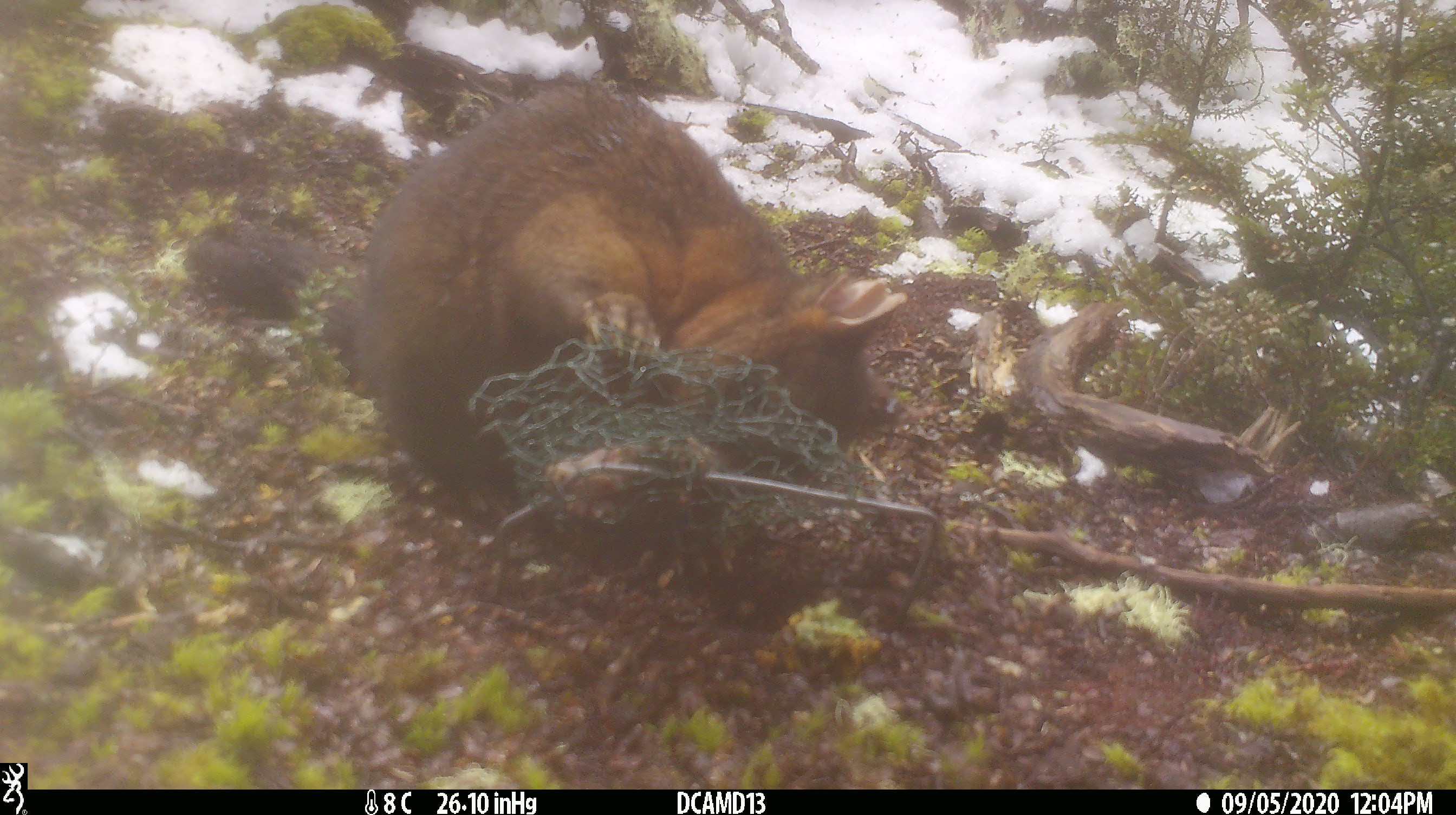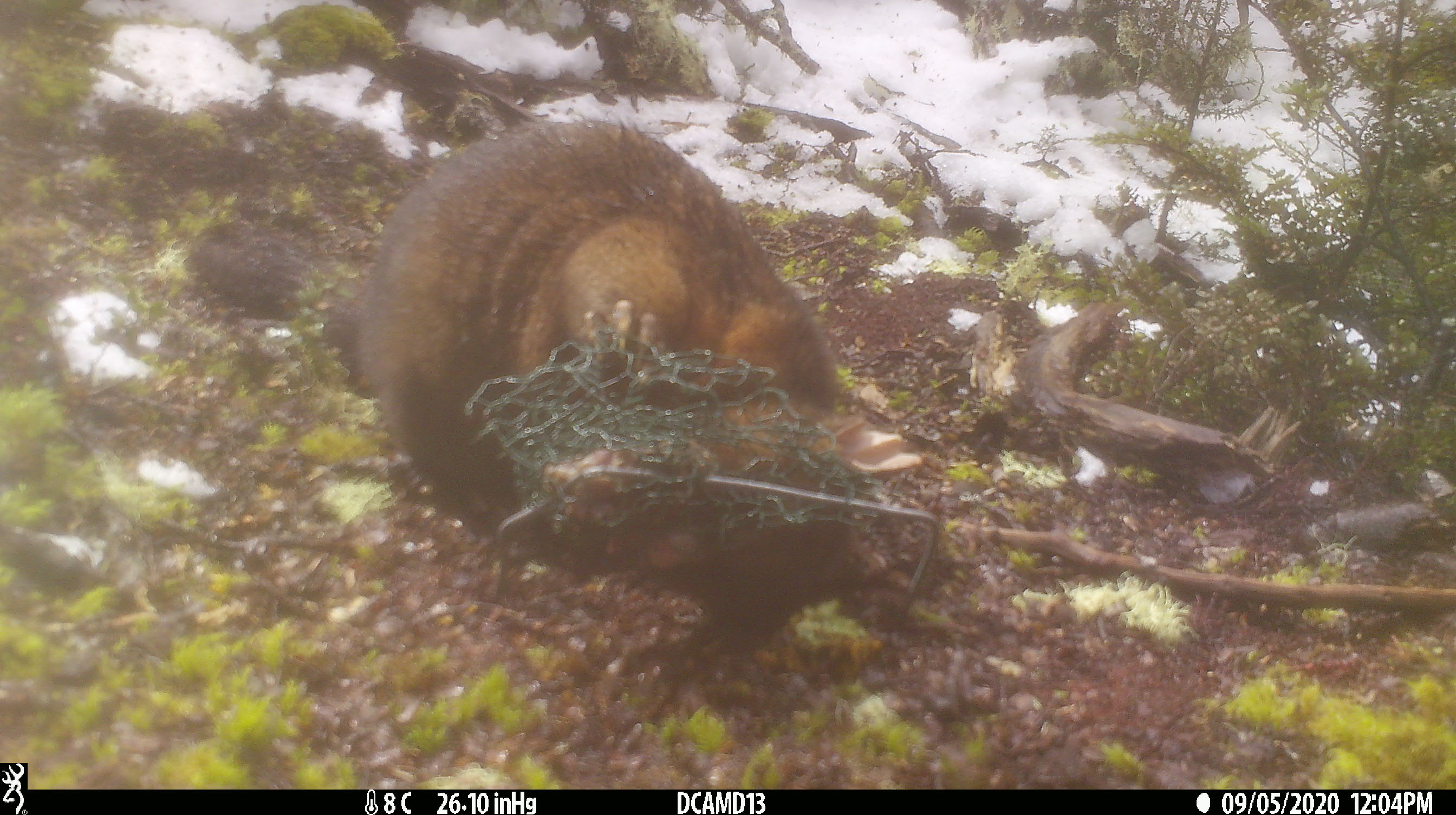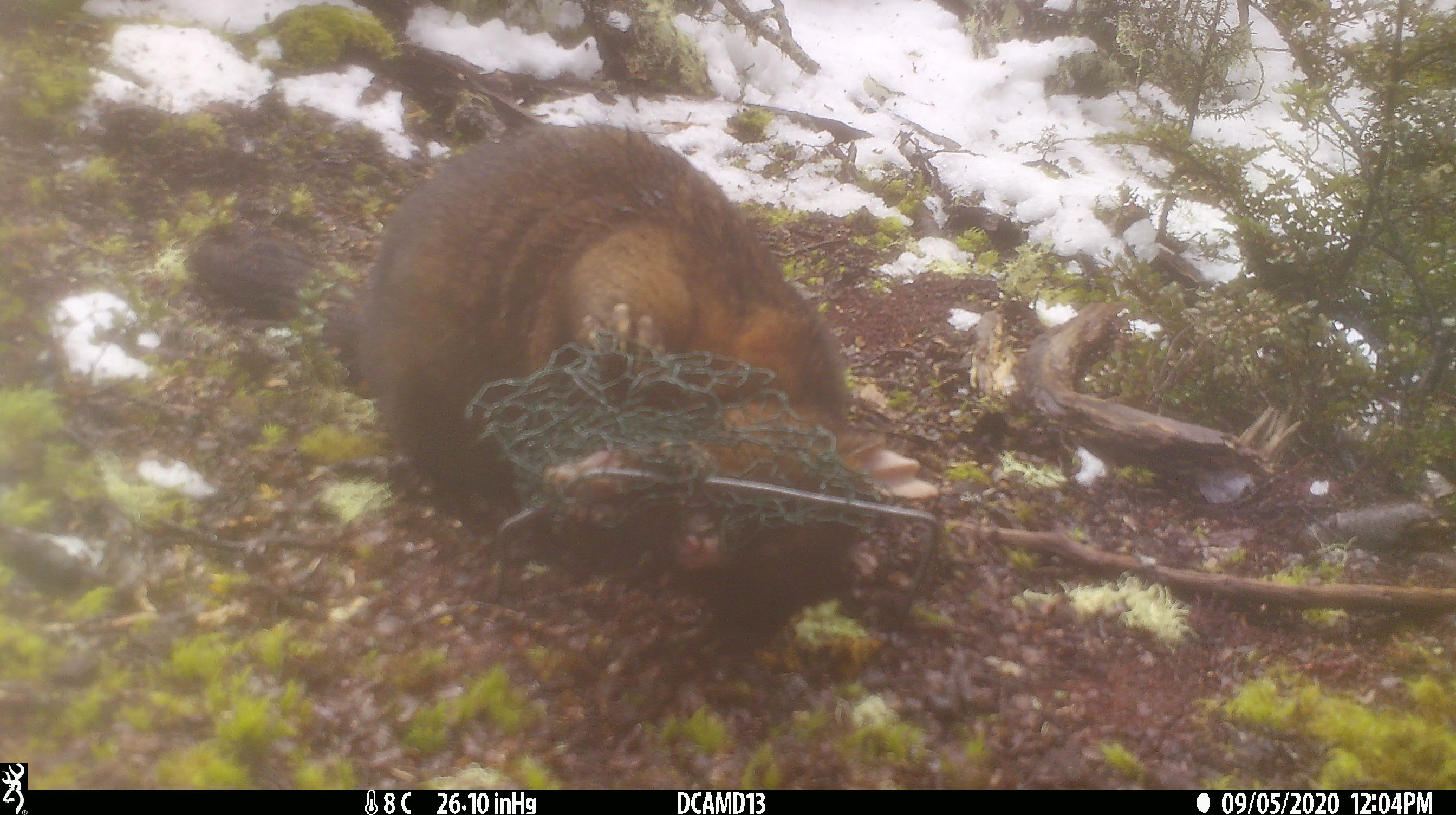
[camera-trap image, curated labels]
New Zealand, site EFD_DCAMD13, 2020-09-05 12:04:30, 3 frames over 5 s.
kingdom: Animalia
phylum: Chordata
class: Mammalia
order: Diprotodontia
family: Phalangeridae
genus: Trichosurus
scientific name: Trichosurus vulpecula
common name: common brushtail possum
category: possum